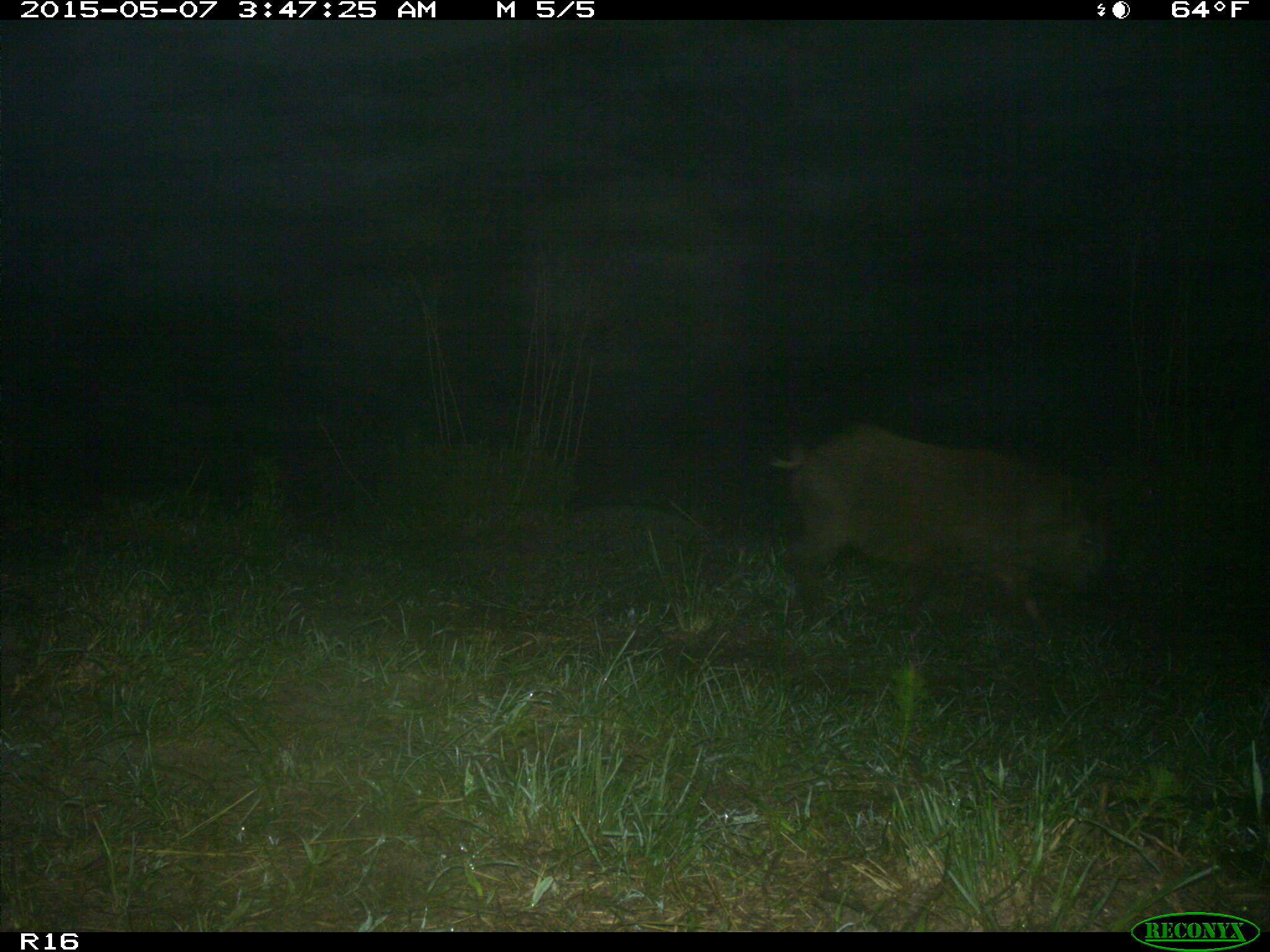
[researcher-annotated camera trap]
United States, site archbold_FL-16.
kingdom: Animalia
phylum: Chordata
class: Mammalia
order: Artiodactyla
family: Suidae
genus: Sus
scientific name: Sus scrofa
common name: wild boar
Sus scrofa (wild boar).